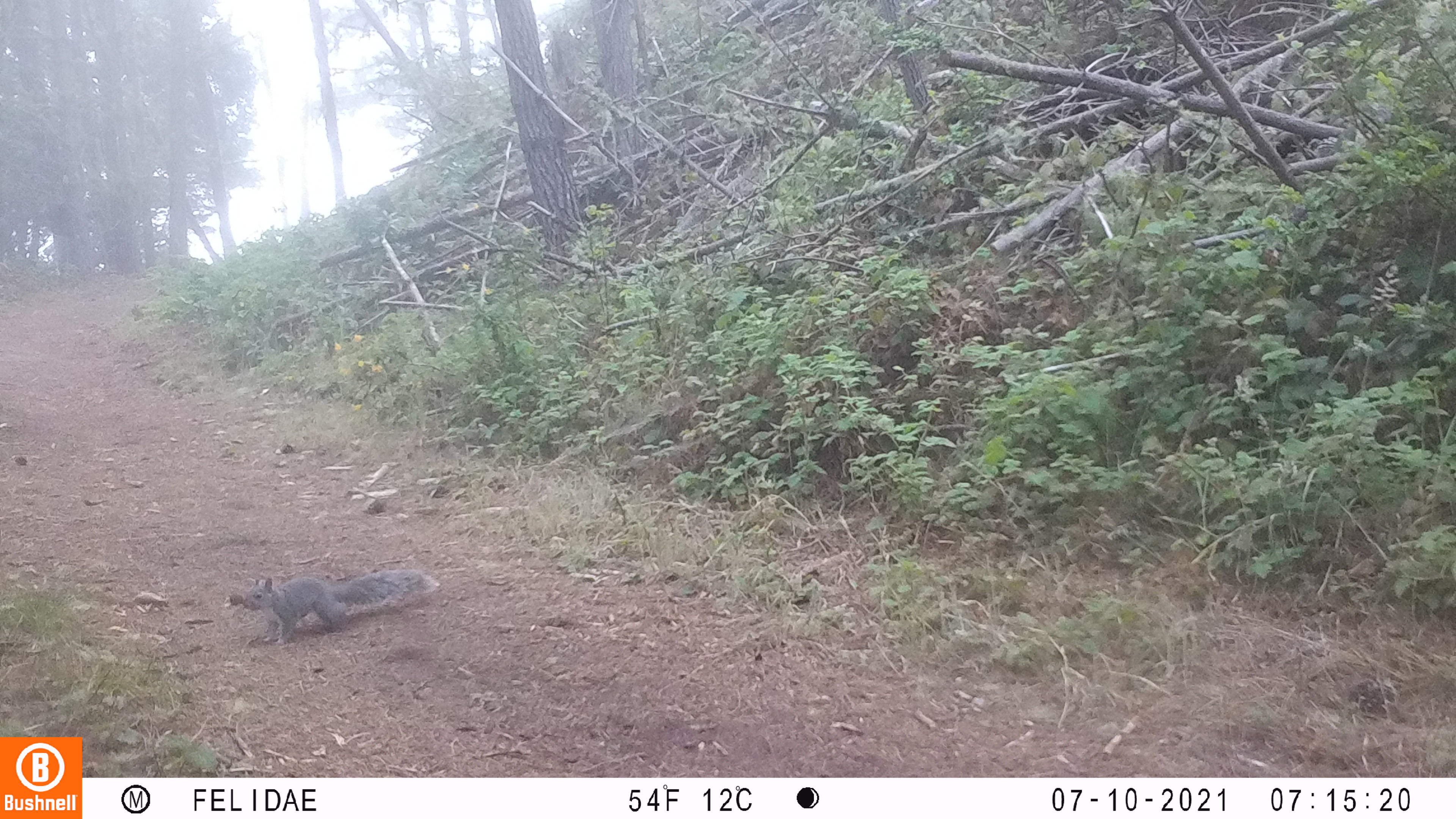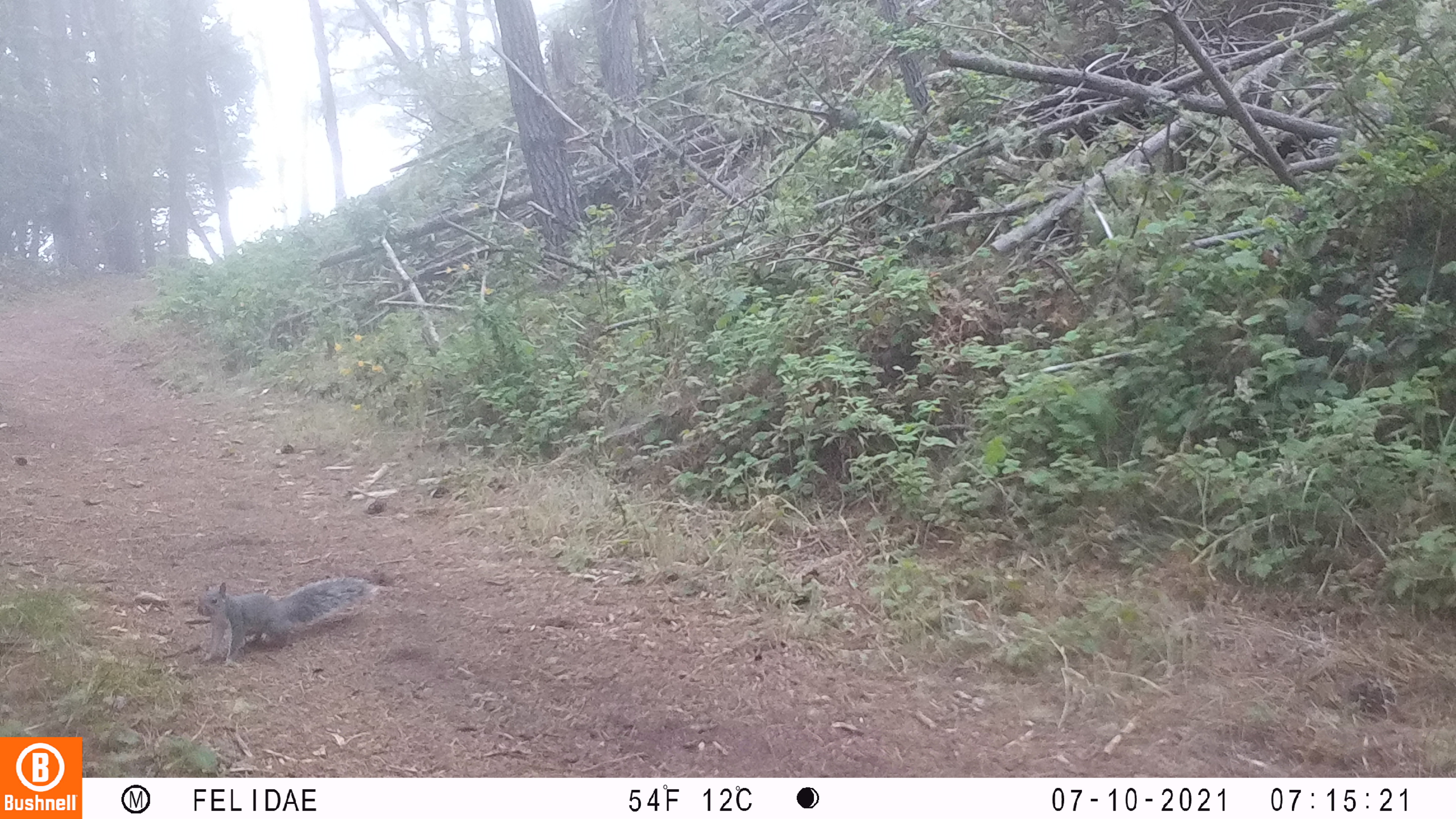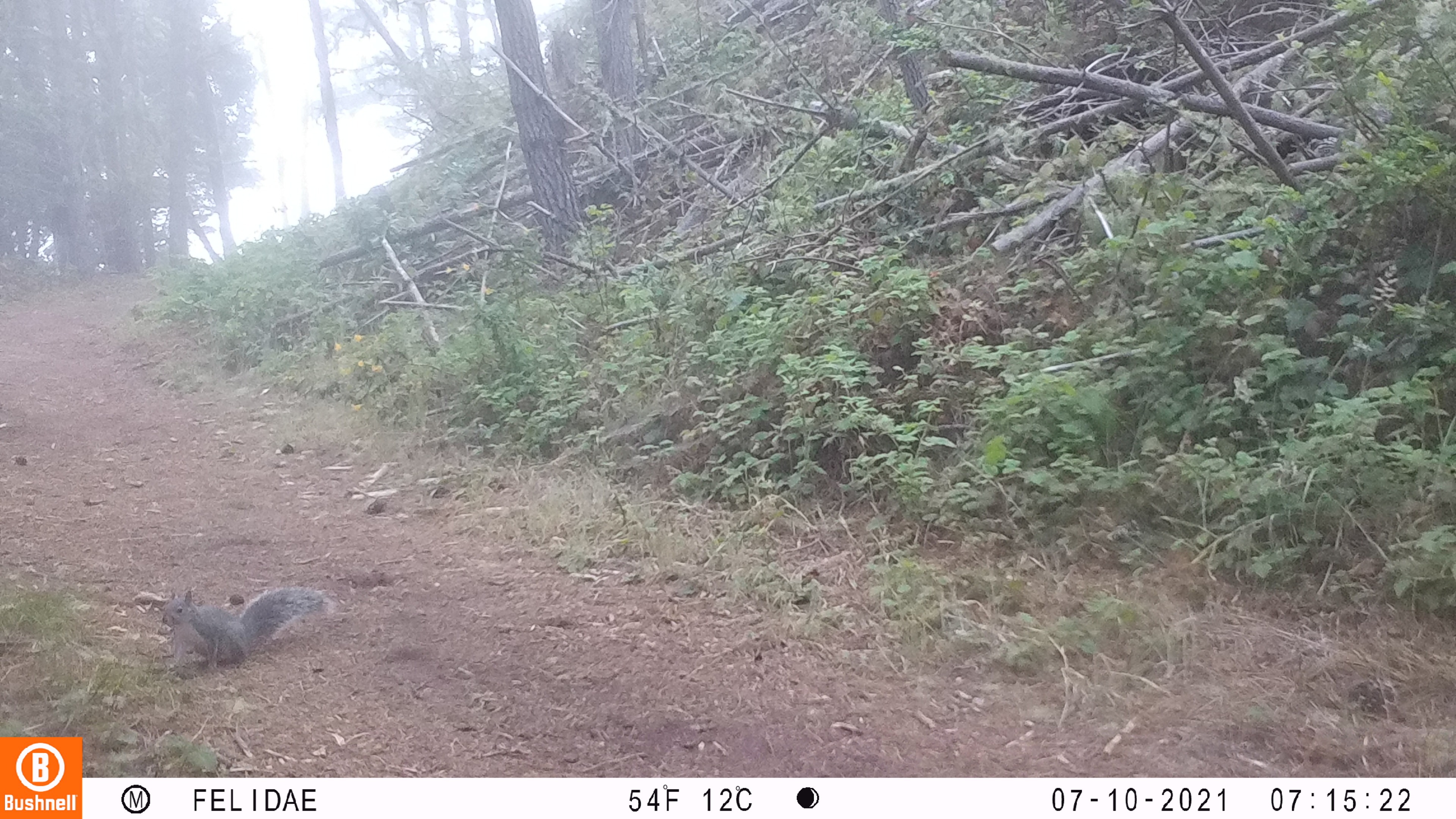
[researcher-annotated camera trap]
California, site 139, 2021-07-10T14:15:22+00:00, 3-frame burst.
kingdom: Animalia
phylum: Chordata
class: Mammalia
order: Rodentia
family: Sciuridae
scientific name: Sciuridae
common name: squirrel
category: unknown squirrel